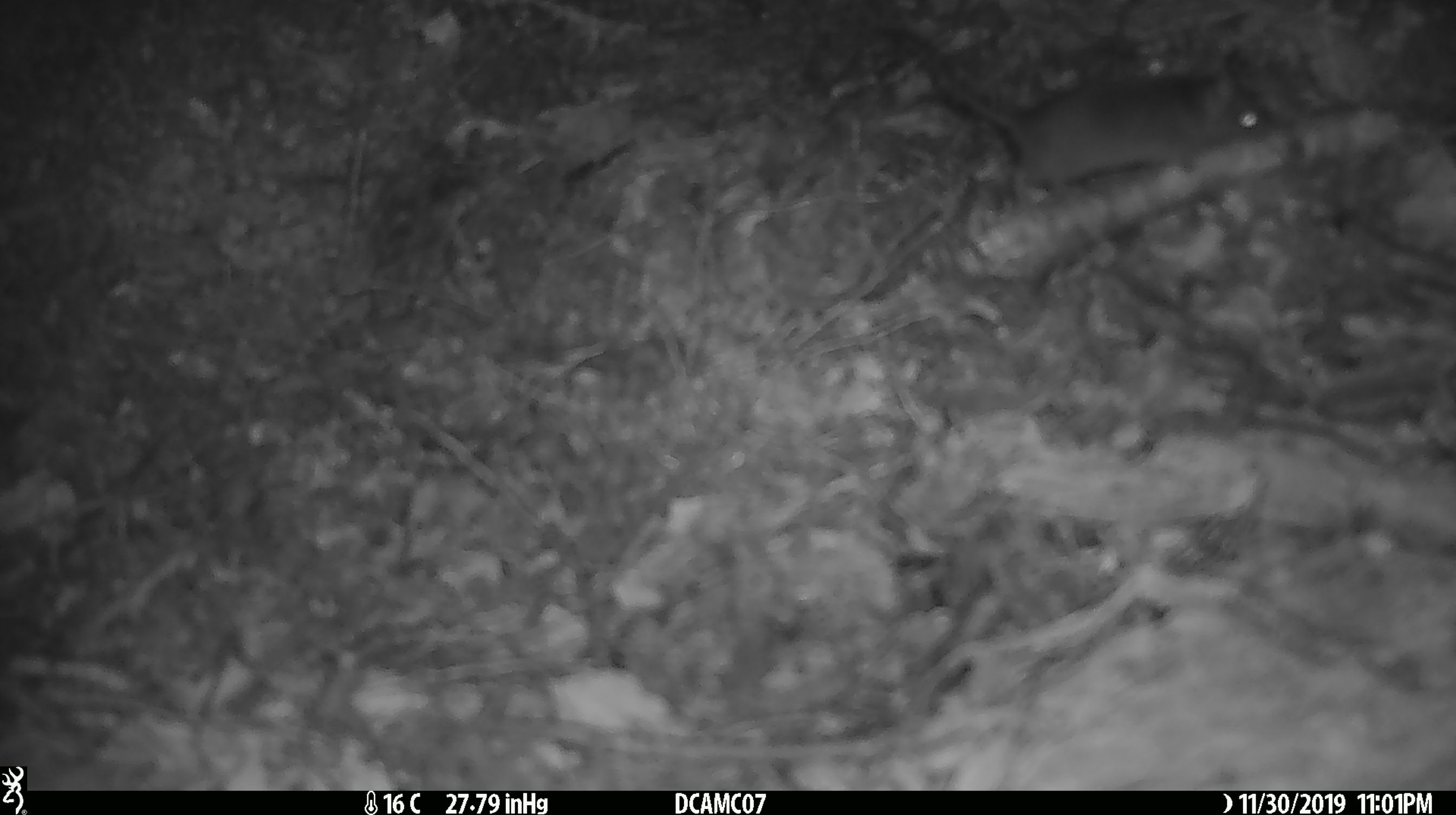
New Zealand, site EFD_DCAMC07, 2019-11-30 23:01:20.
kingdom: Animalia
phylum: Chordata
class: Mammalia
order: Rodentia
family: Muridae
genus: Mus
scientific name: Mus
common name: mouse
Mouse (Mus).